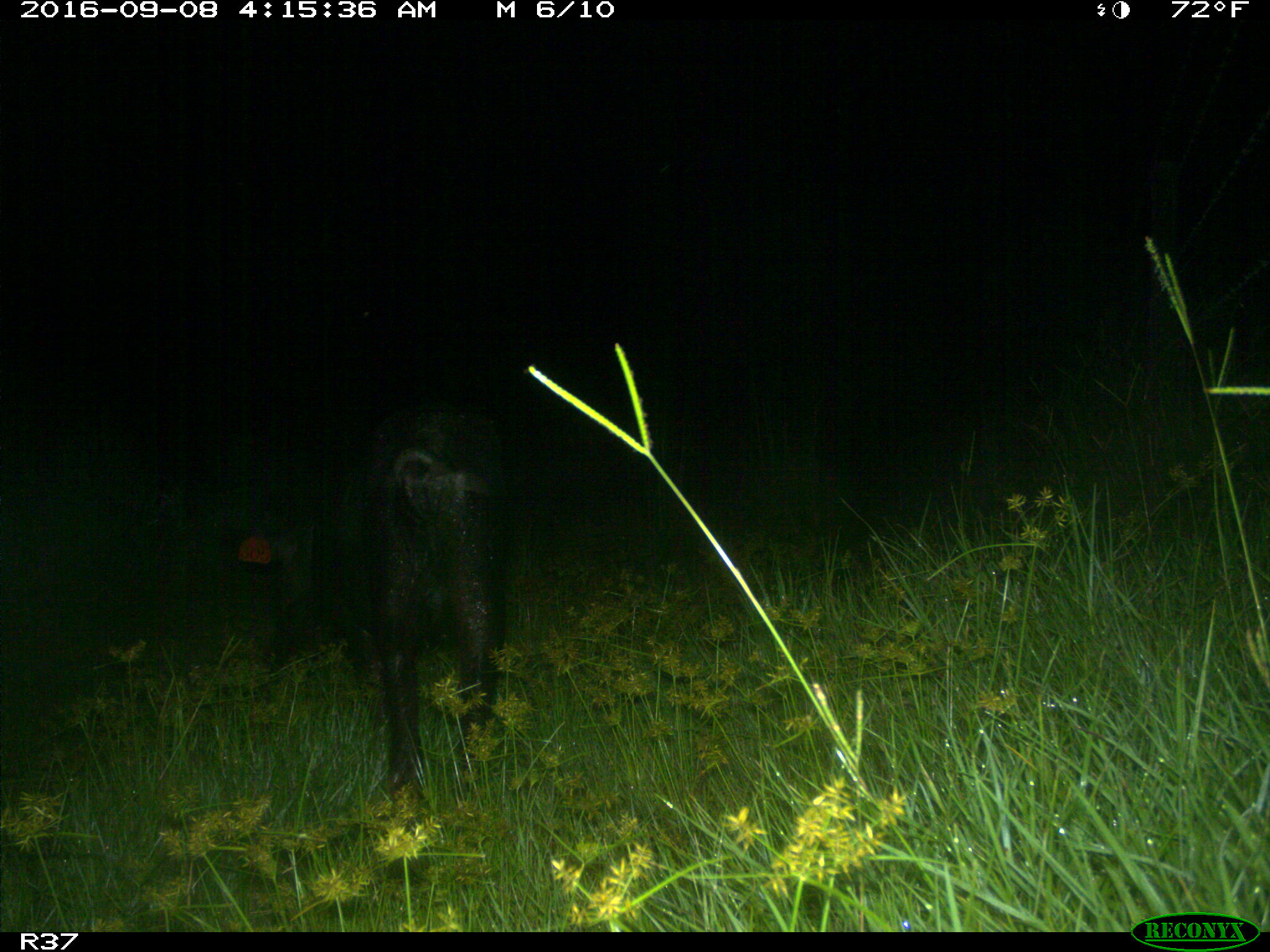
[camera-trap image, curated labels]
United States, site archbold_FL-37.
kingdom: Animalia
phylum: Chordata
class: Mammalia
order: Artiodactyla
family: Suidae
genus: Sus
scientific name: Sus scrofa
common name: wild boar